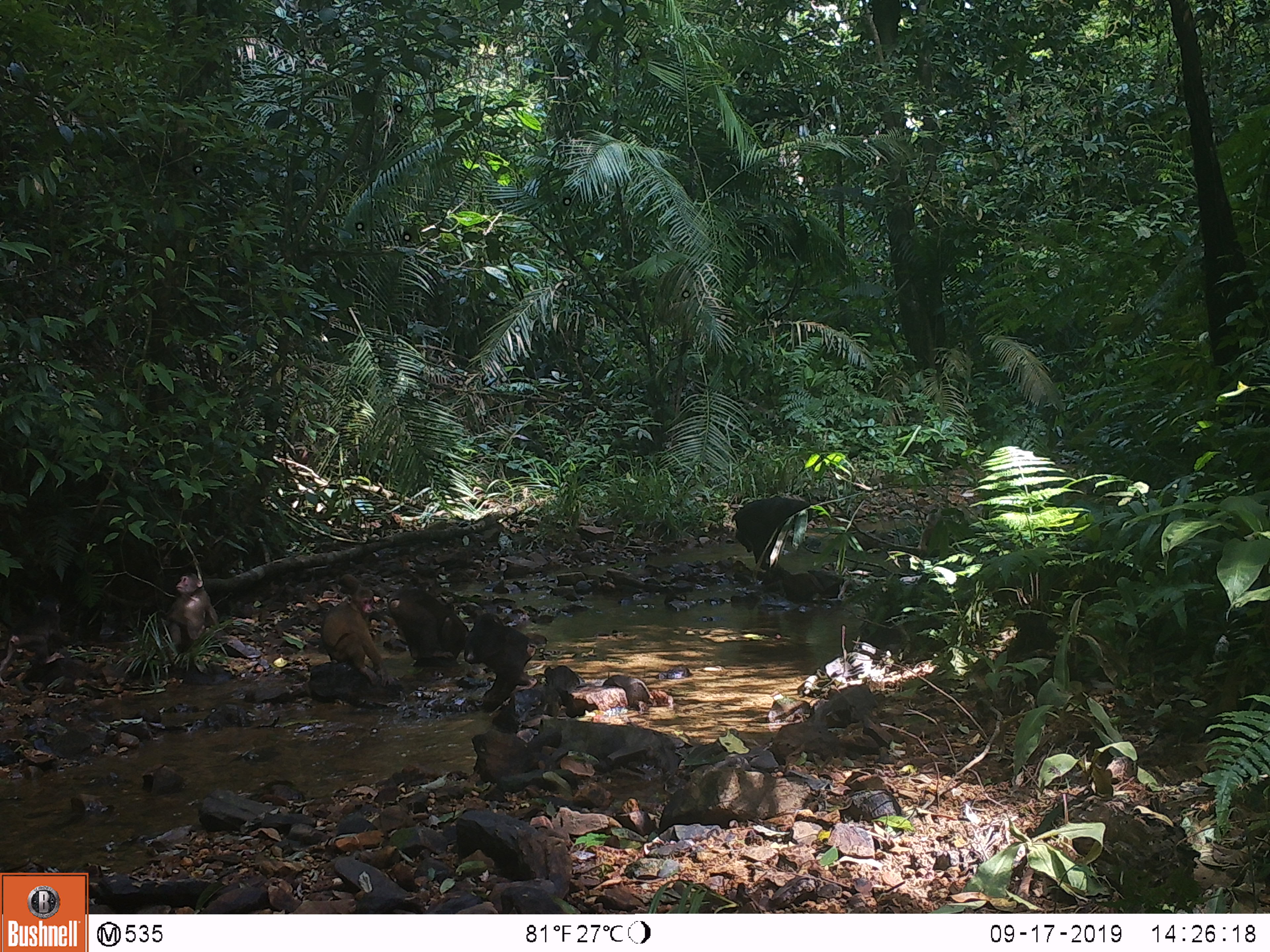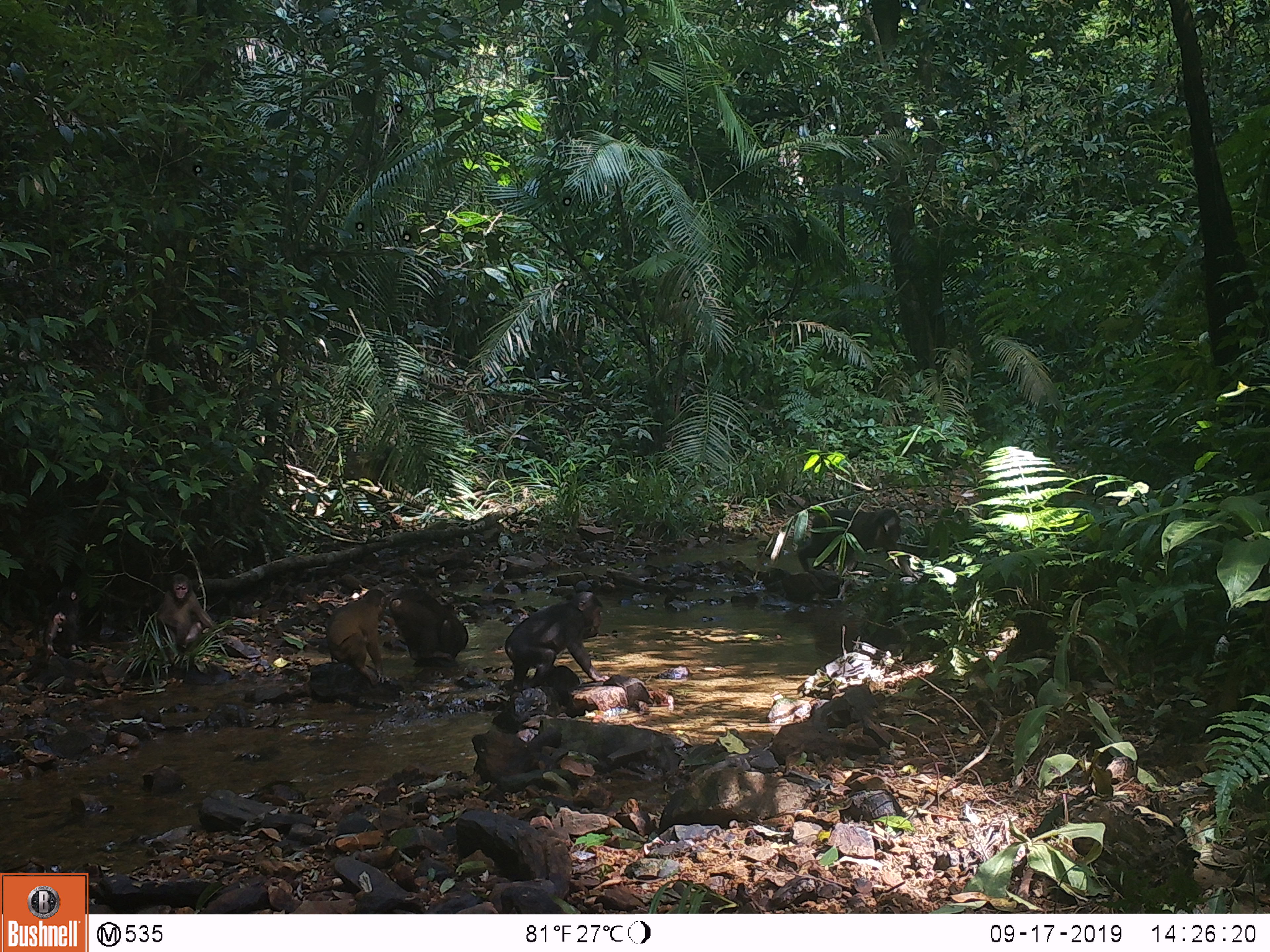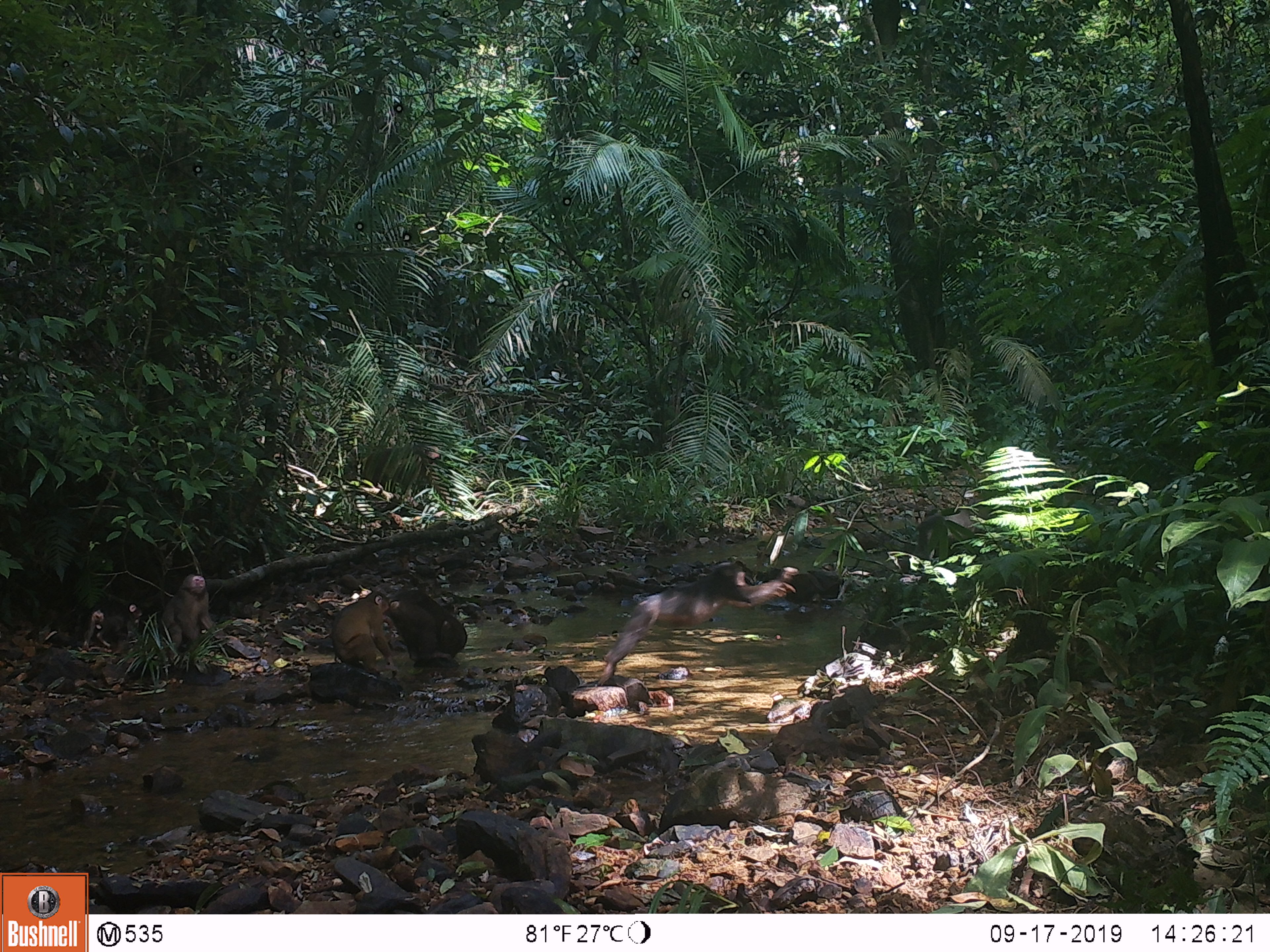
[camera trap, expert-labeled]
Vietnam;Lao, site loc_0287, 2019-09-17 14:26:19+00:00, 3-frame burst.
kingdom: Animalia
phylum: Chordata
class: Mammalia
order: Primates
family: Cercopithecidae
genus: Macaca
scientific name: Macaca arctoides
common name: stump-tailed macaque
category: stump tailed macaque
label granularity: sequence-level